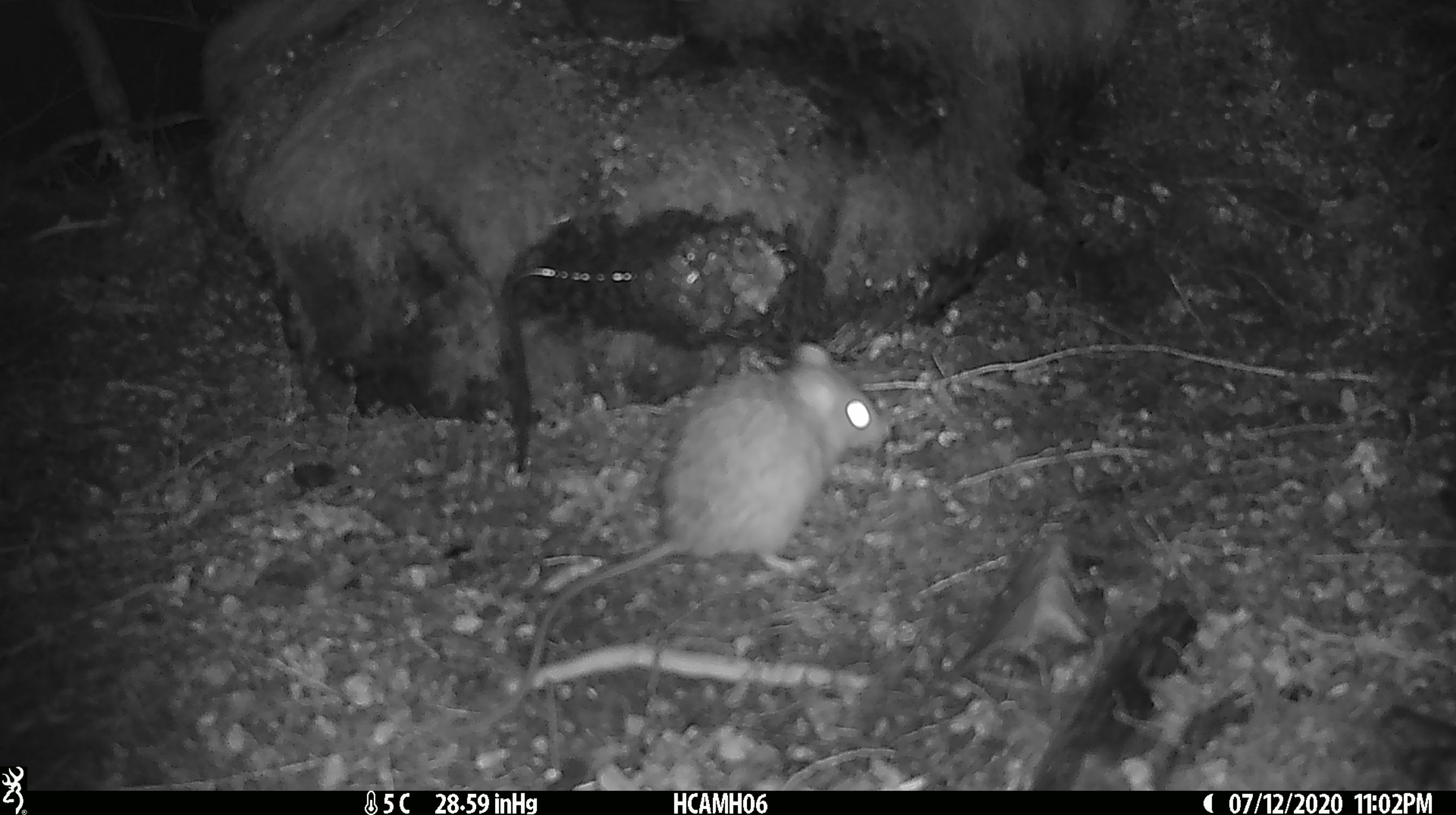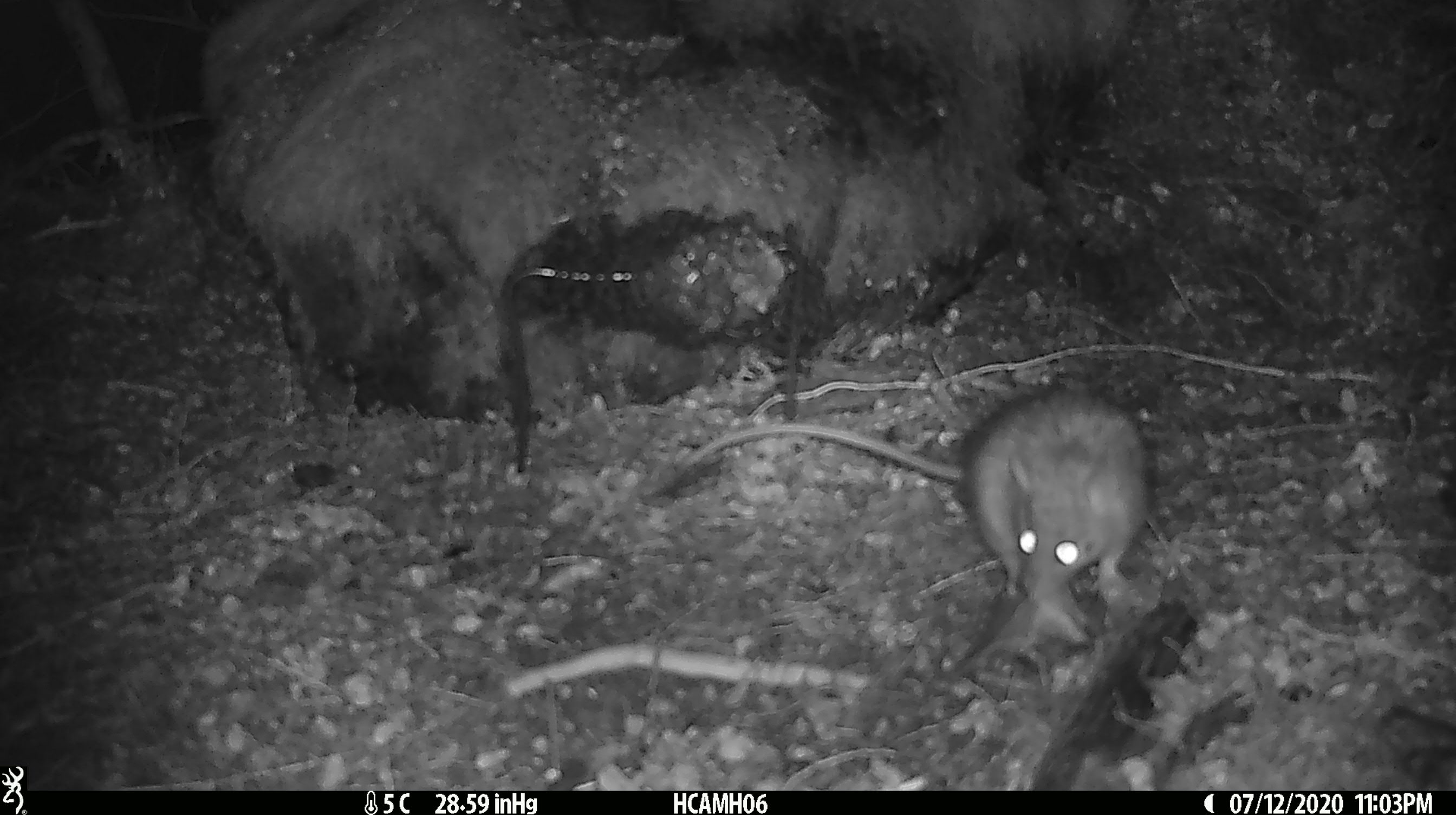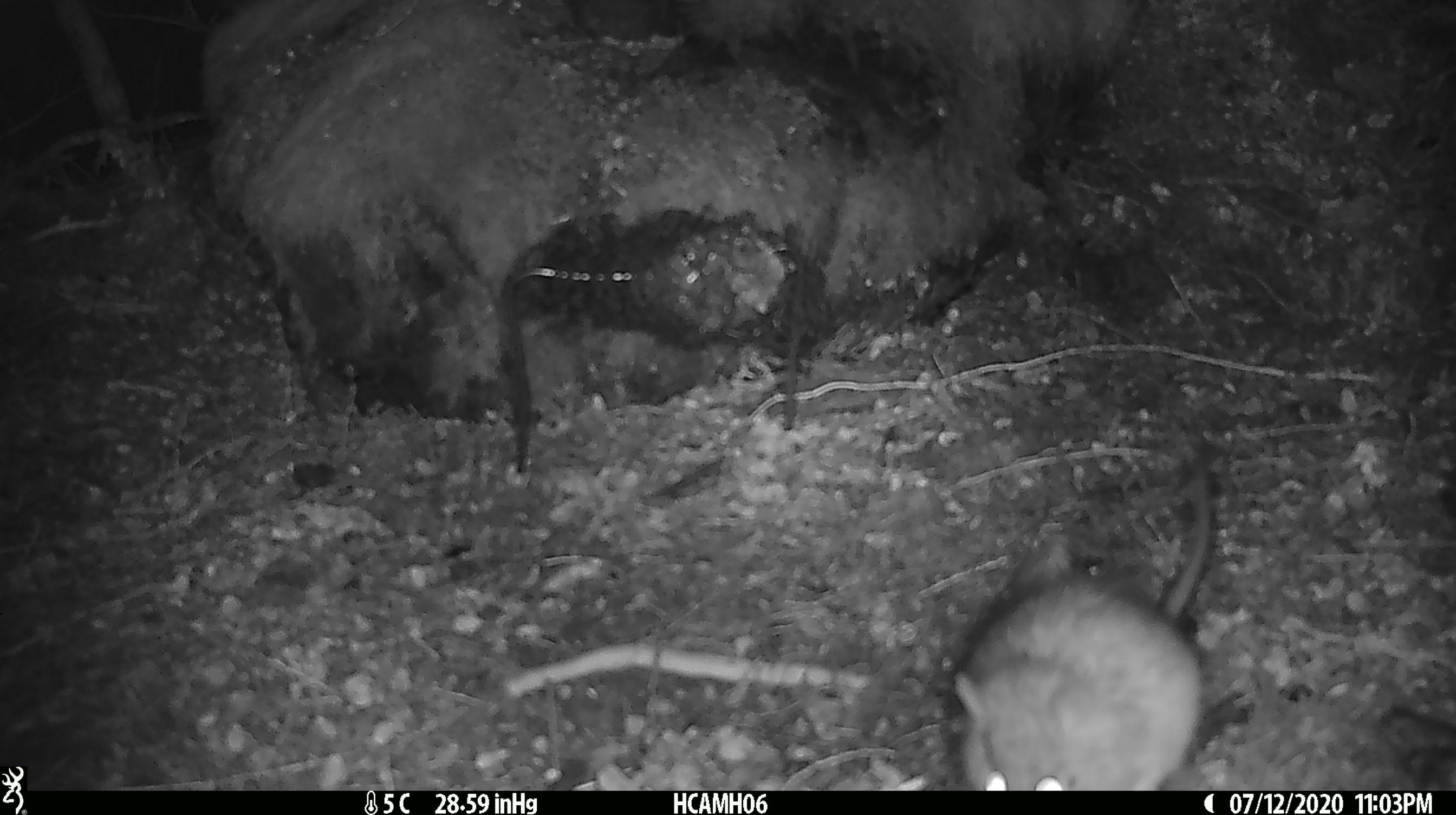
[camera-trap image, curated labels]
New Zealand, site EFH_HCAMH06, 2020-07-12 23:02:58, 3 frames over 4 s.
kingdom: Animalia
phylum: Chordata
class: Mammalia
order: Rodentia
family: Muridae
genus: Rattus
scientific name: Rattus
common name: rat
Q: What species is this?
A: Rat (Rattus).